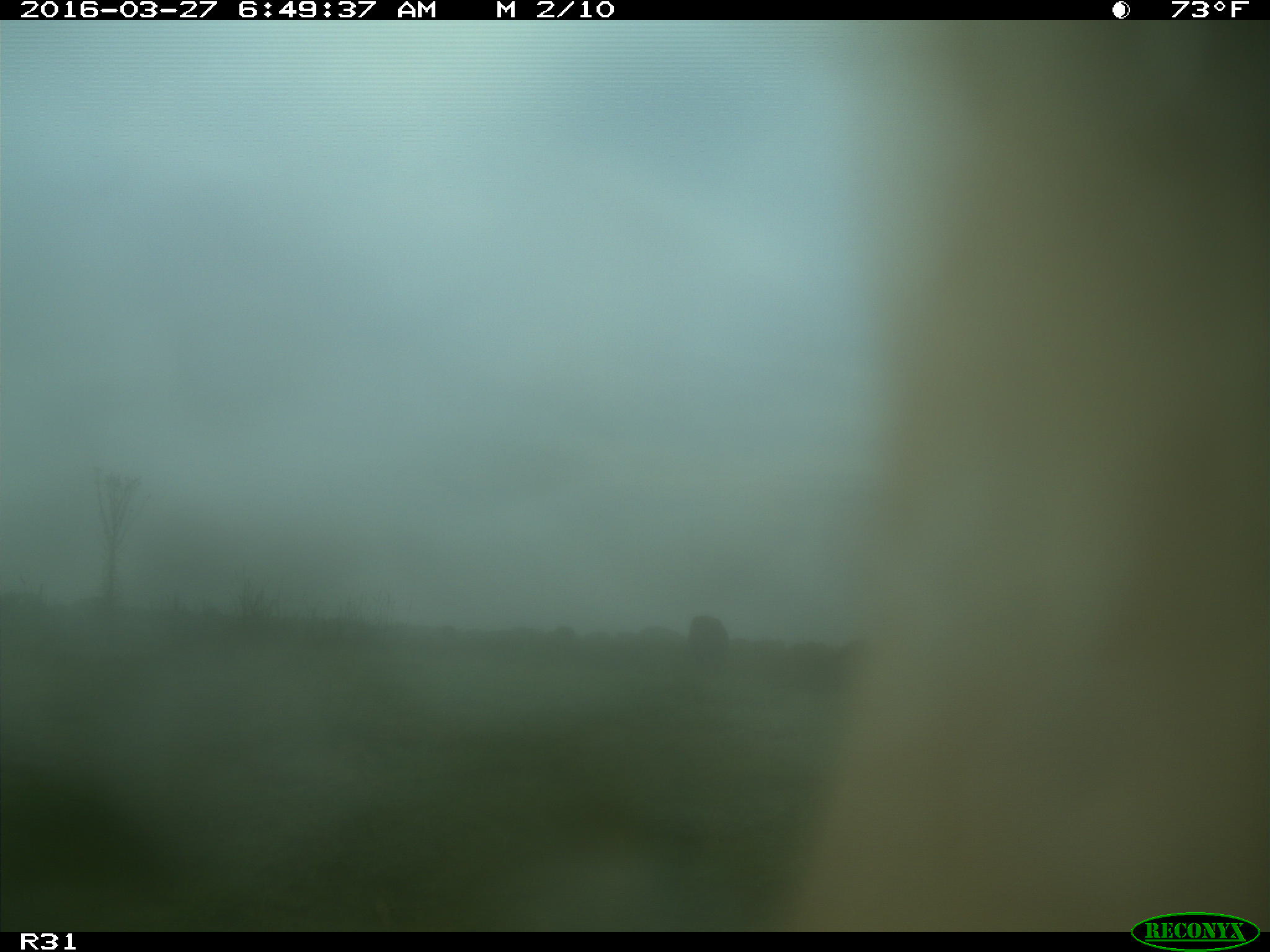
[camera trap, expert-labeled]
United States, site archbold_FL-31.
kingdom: Animalia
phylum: Chordata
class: Mammalia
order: Artiodactyla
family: Bovidae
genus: Bos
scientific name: Bos taurus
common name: domestic cow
Bos taurus (domestic cow).